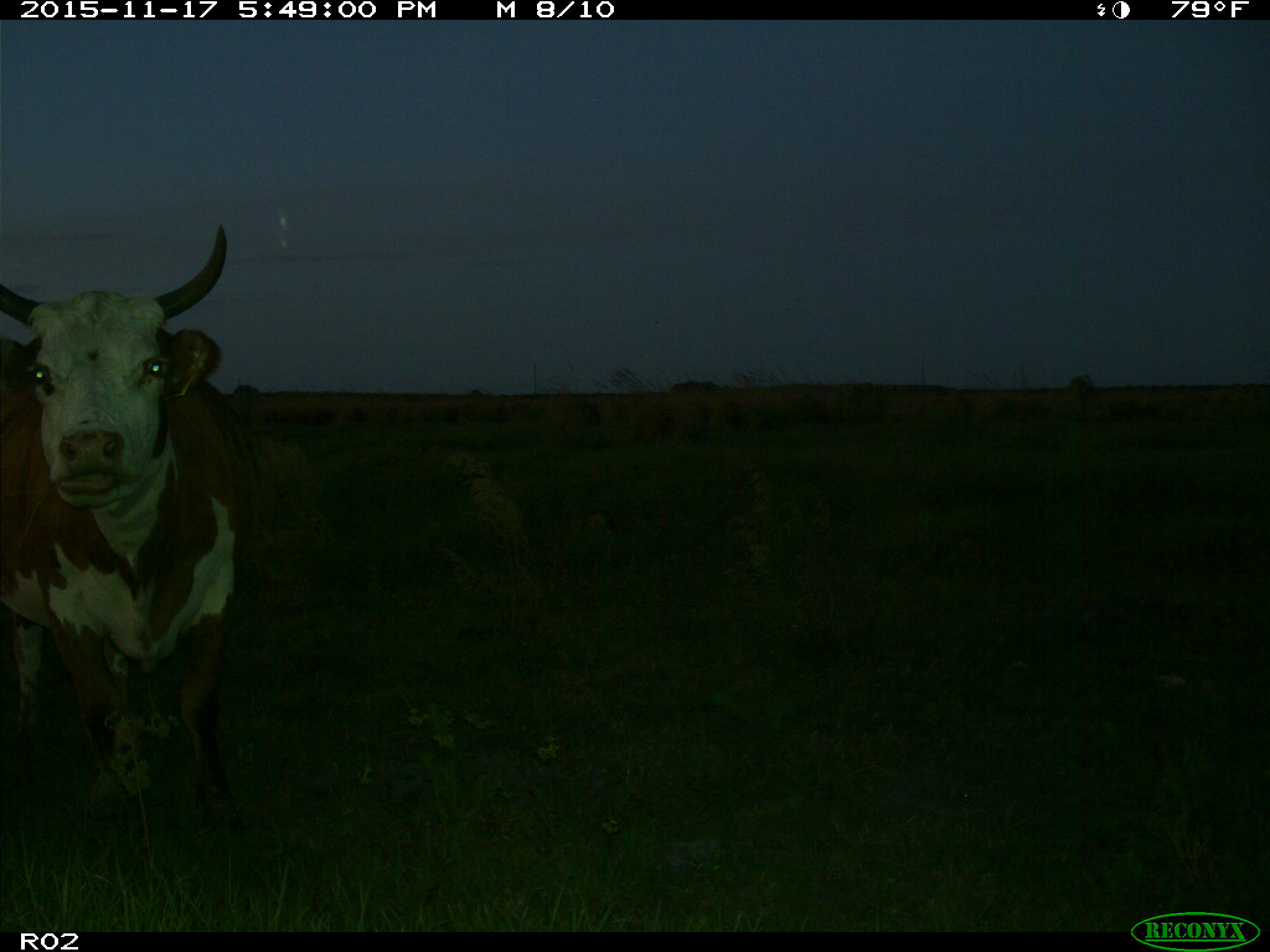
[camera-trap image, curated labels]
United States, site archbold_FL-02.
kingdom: Animalia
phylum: Chordata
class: Mammalia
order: Artiodactyla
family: Bovidae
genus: Bos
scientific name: Bos taurus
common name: domestic cow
Bos taurus (domestic cow).